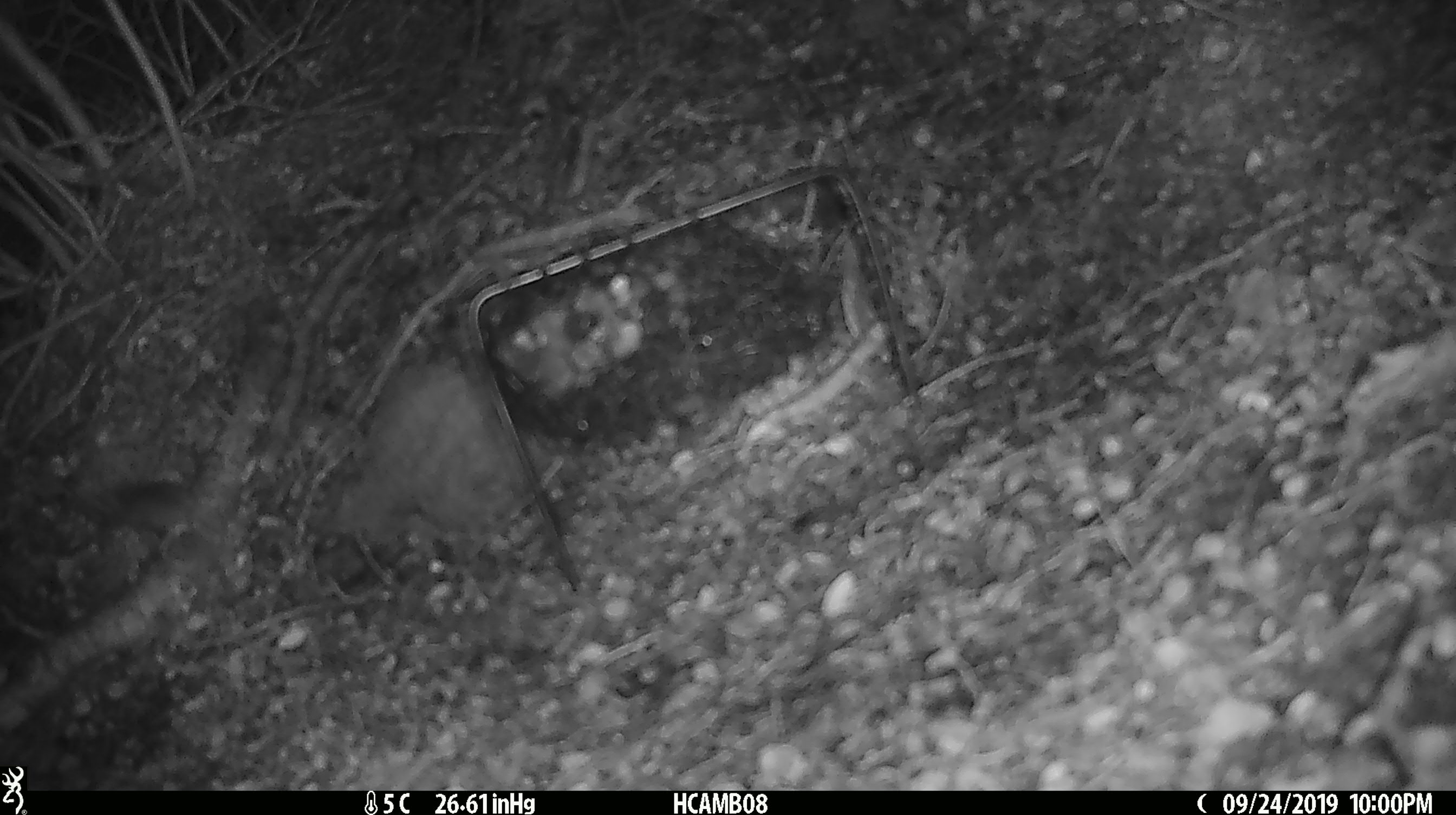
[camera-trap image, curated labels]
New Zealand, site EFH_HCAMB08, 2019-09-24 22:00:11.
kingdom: Animalia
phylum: Chordata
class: Mammalia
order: Rodentia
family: Muridae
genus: Mus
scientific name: Mus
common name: mouse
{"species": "mouse (Mus)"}